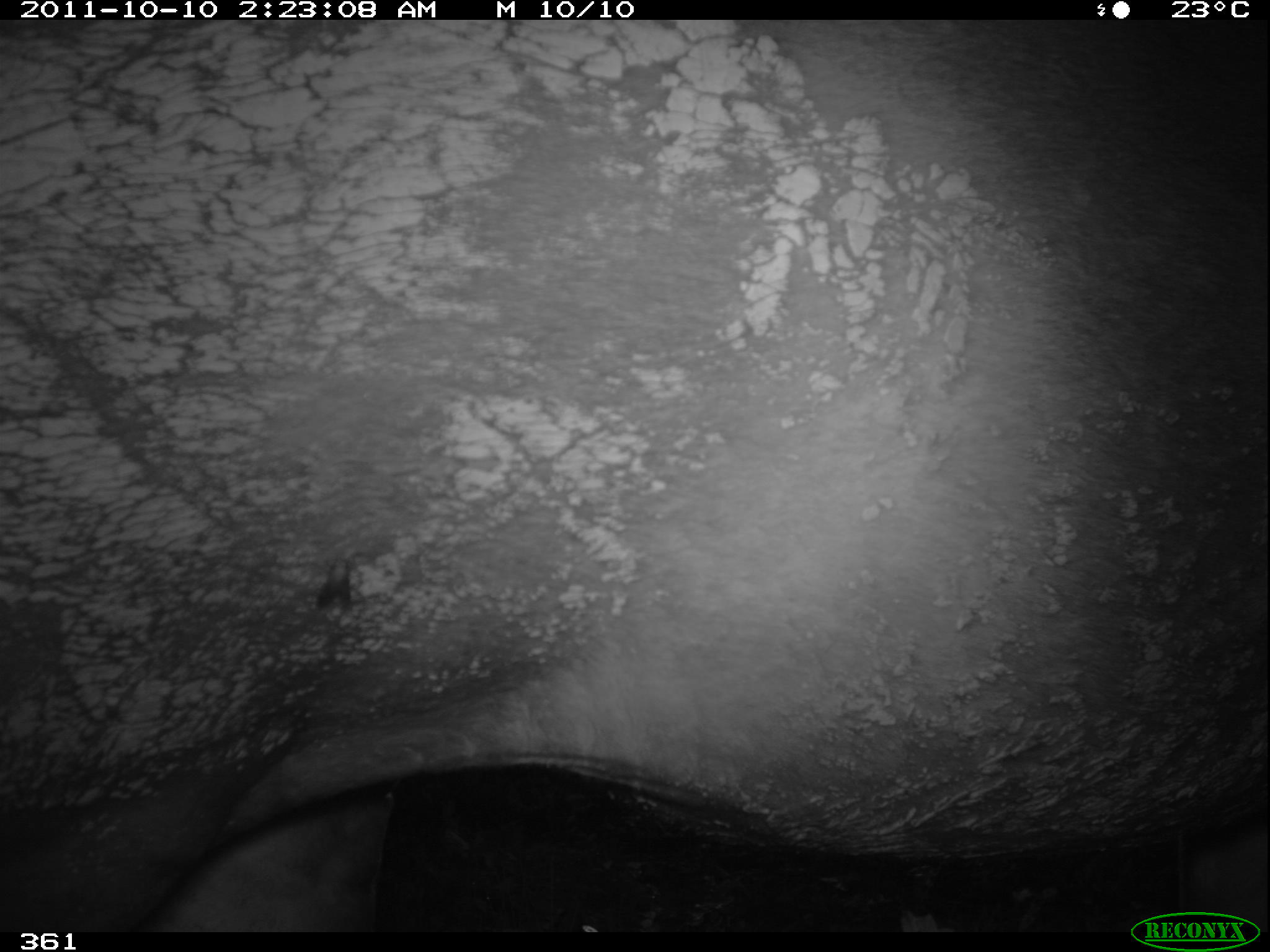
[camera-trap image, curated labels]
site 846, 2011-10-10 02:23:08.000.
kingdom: Animalia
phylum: Chordata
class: Mammalia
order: Perissodactyla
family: Tapiridae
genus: Tapirus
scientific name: Tapirus terrestris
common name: south american tapir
Tapirus terrestris (south american tapir).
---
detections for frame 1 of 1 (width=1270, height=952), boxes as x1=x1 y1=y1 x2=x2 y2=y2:
tapirus terrestris: x1=0 y1=20 x2=1269 y2=932